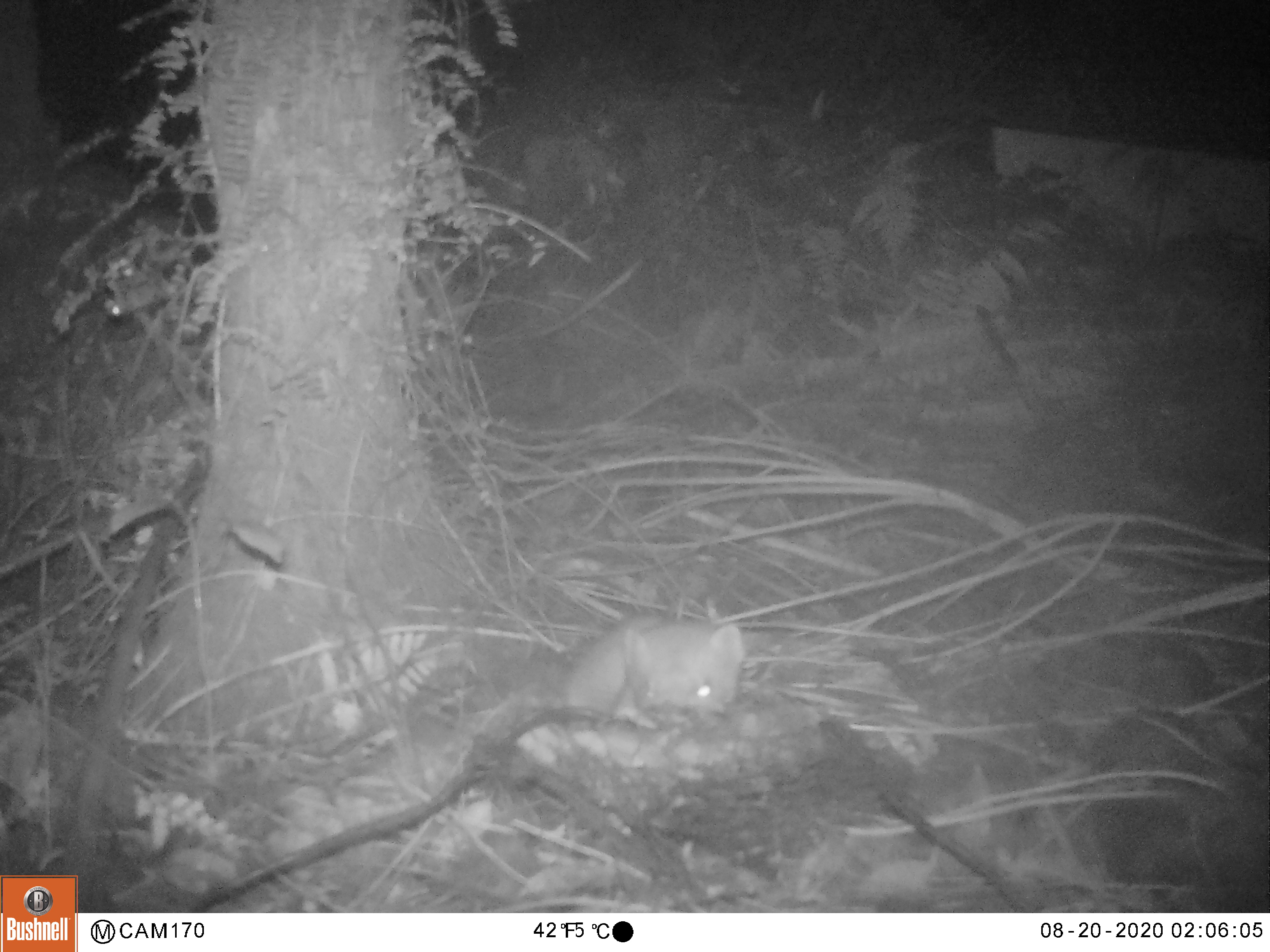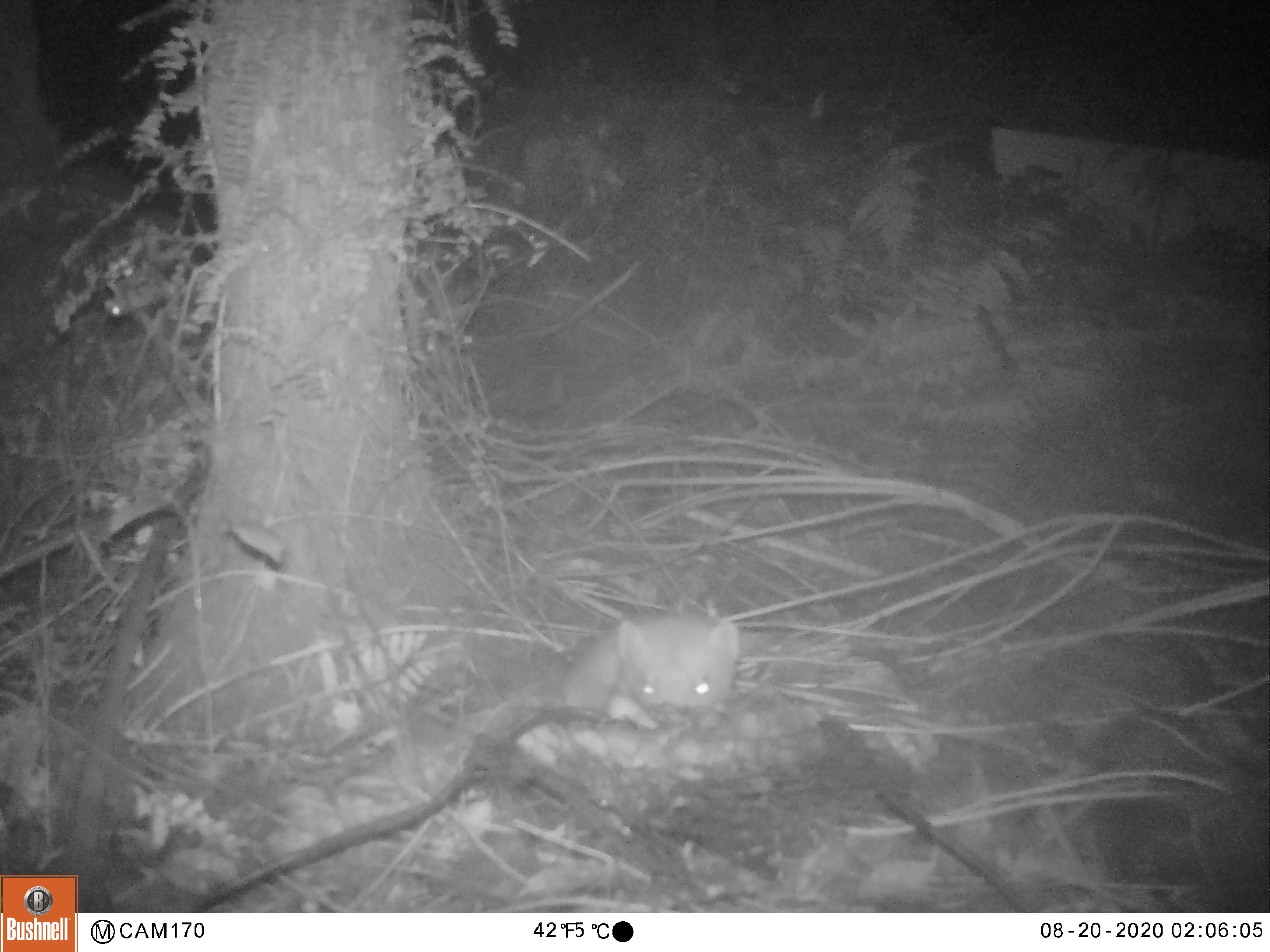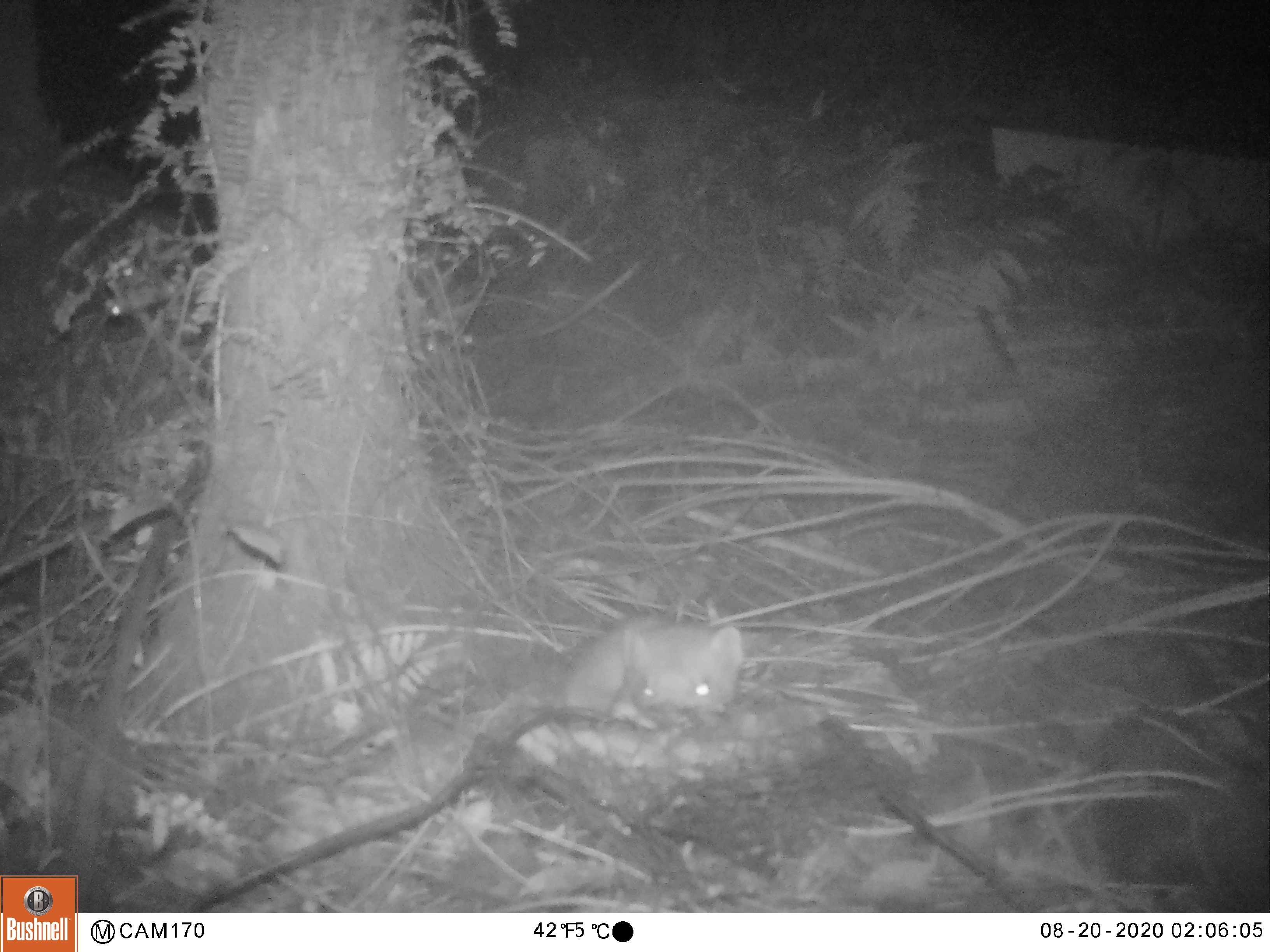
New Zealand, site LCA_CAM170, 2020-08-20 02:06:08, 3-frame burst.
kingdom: Animalia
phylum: Chordata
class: Mammalia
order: Carnivora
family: Mustelidae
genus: Mustela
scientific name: Mustela erminea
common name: stoat